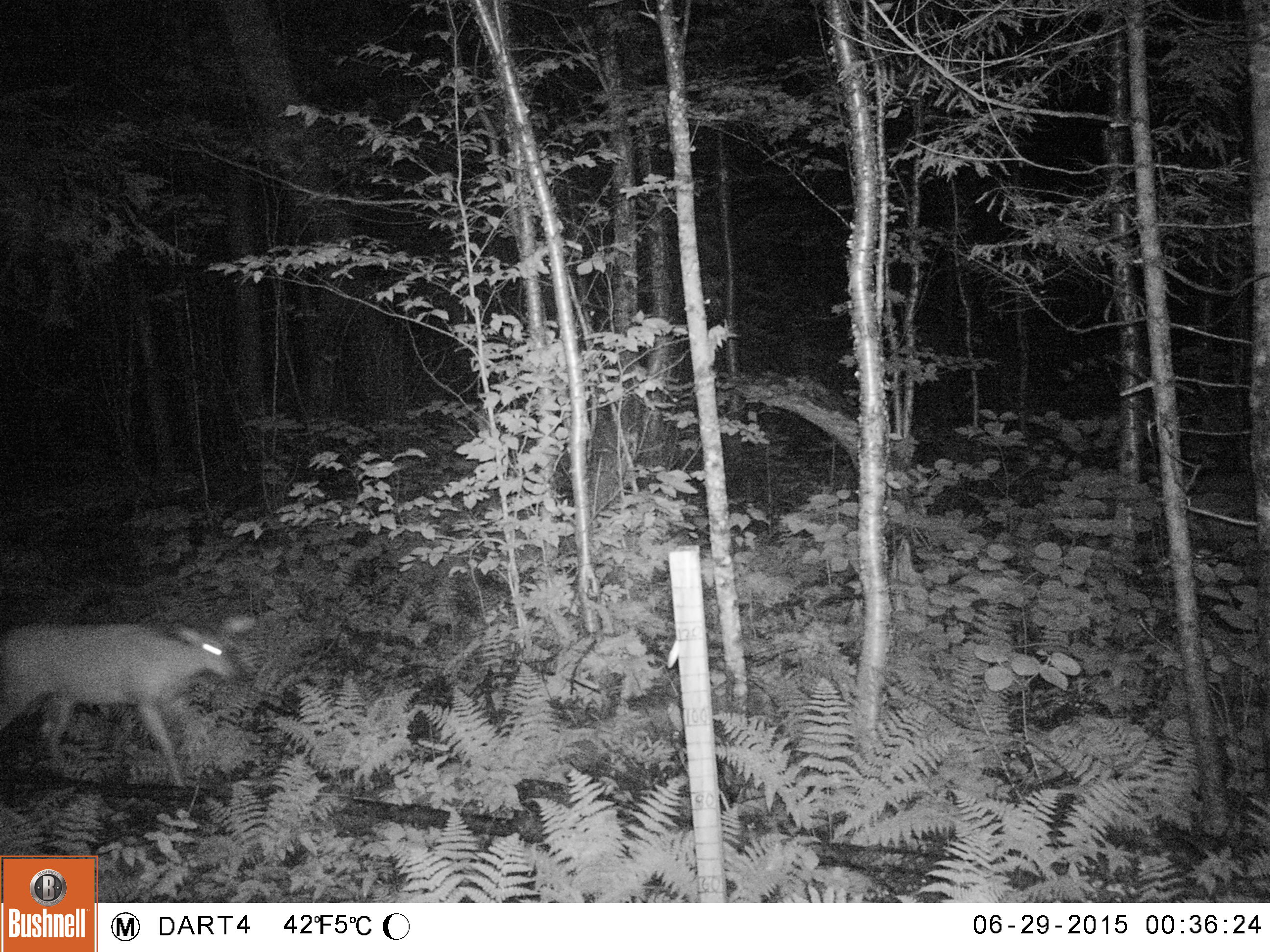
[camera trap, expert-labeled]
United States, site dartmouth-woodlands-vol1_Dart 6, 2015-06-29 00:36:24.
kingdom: Animalia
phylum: Chordata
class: Mammalia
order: Artiodactyla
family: Cervidae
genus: Odocoileus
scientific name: Odocoileus virginianus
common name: white-tailed deer